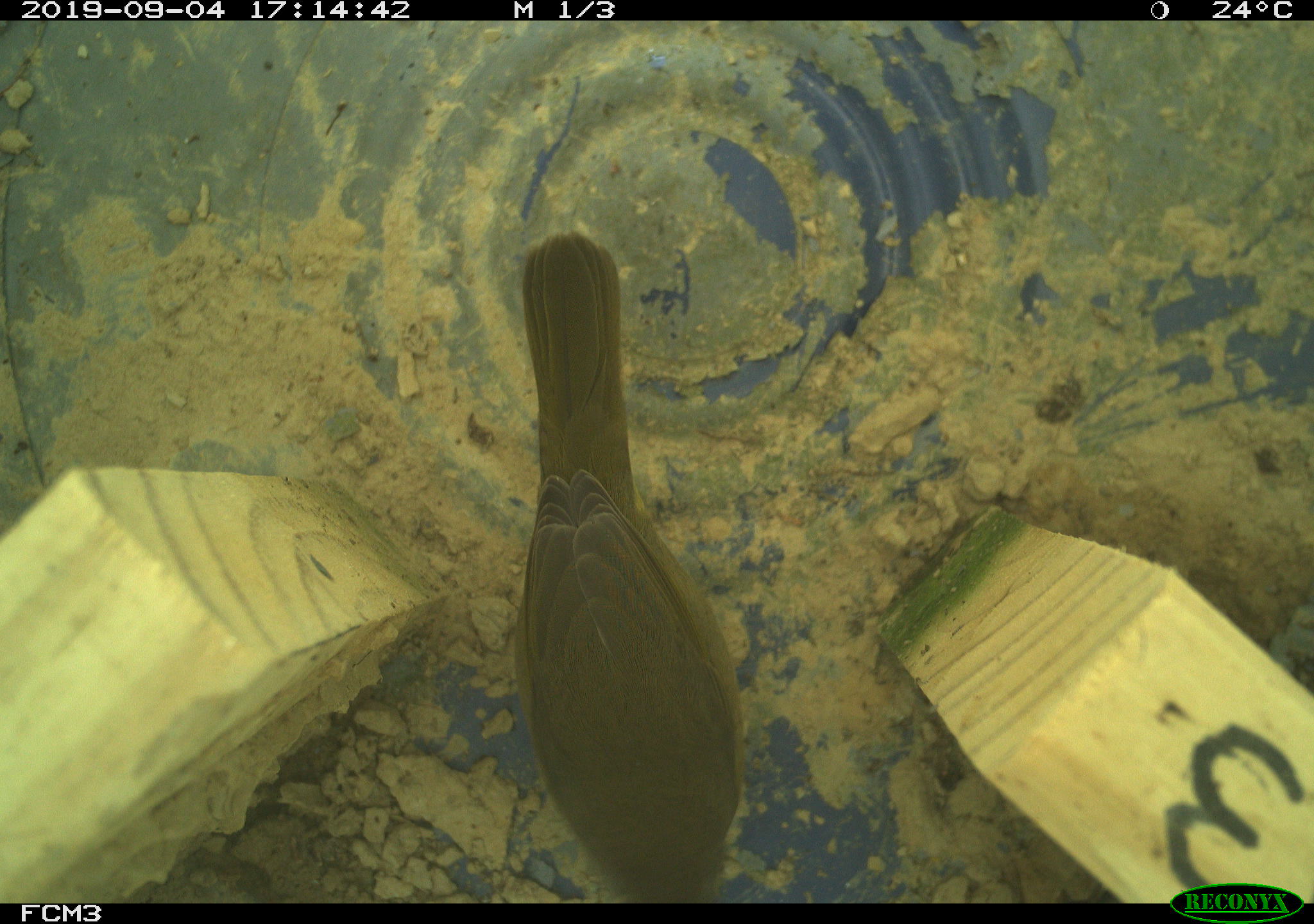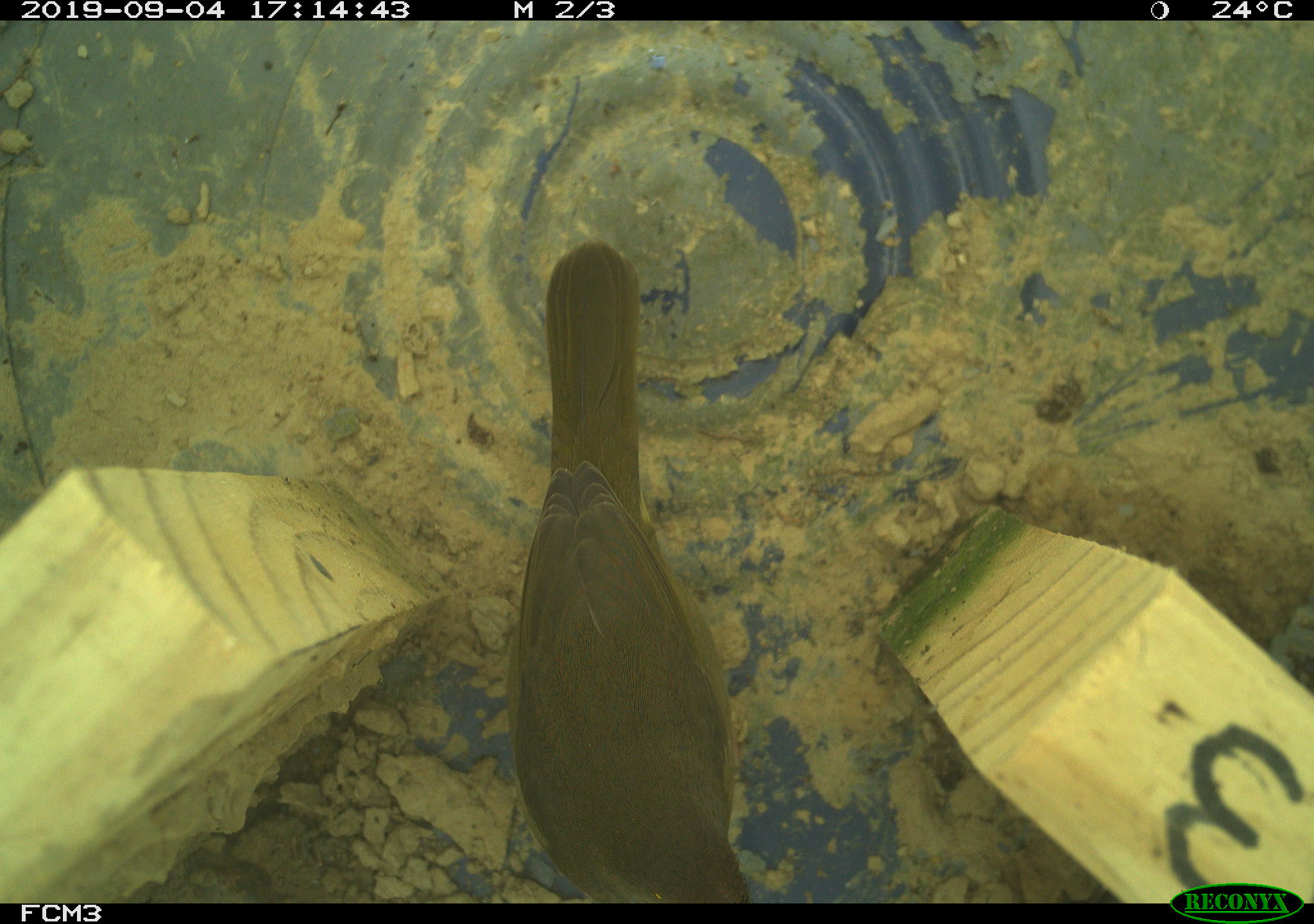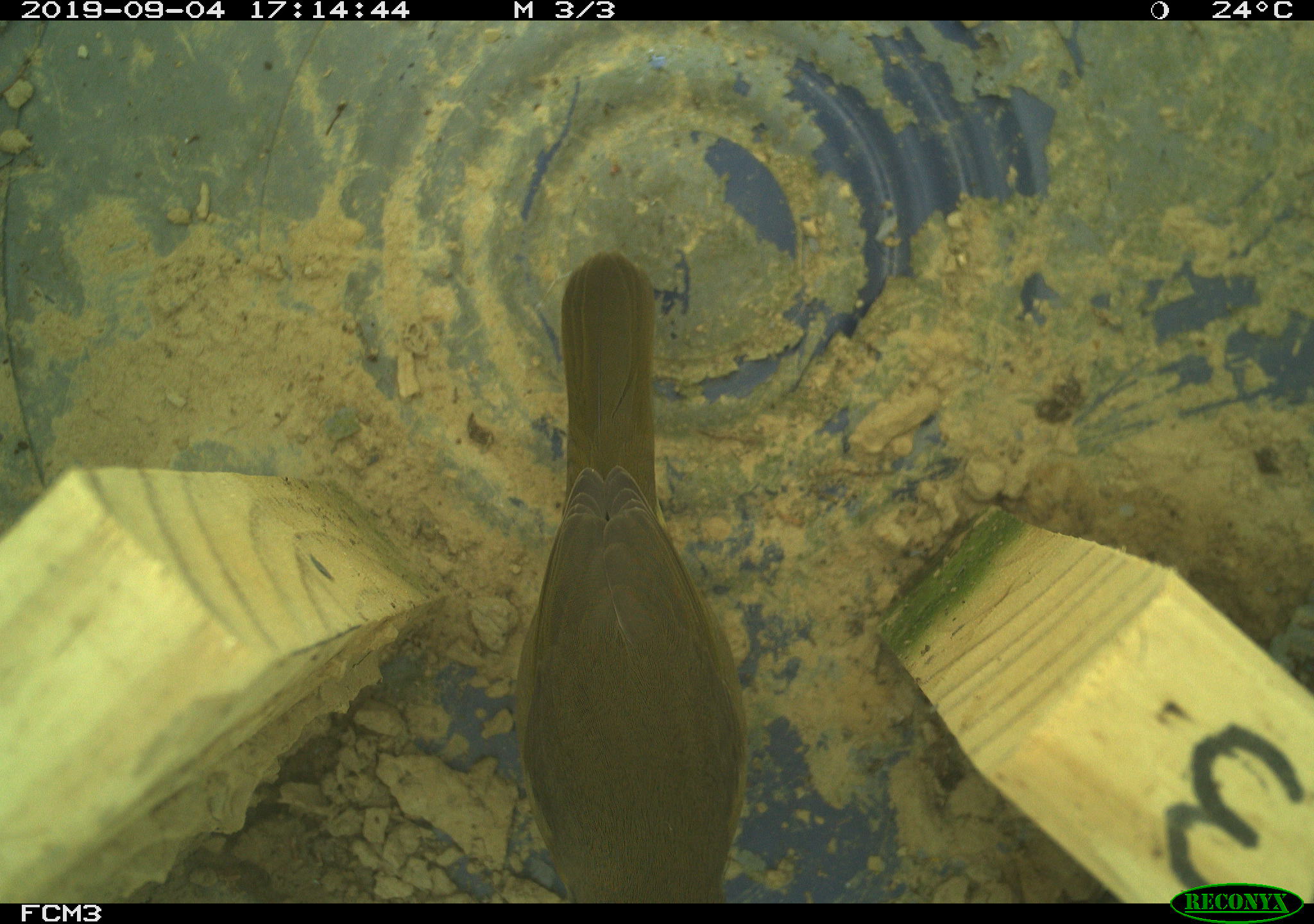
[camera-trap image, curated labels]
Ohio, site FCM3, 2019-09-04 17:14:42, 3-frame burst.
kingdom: Animalia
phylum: Chordata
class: Aves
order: Passeriformes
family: Parulidae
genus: Geothlypis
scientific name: Geothlypis trichas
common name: common yellowthroat